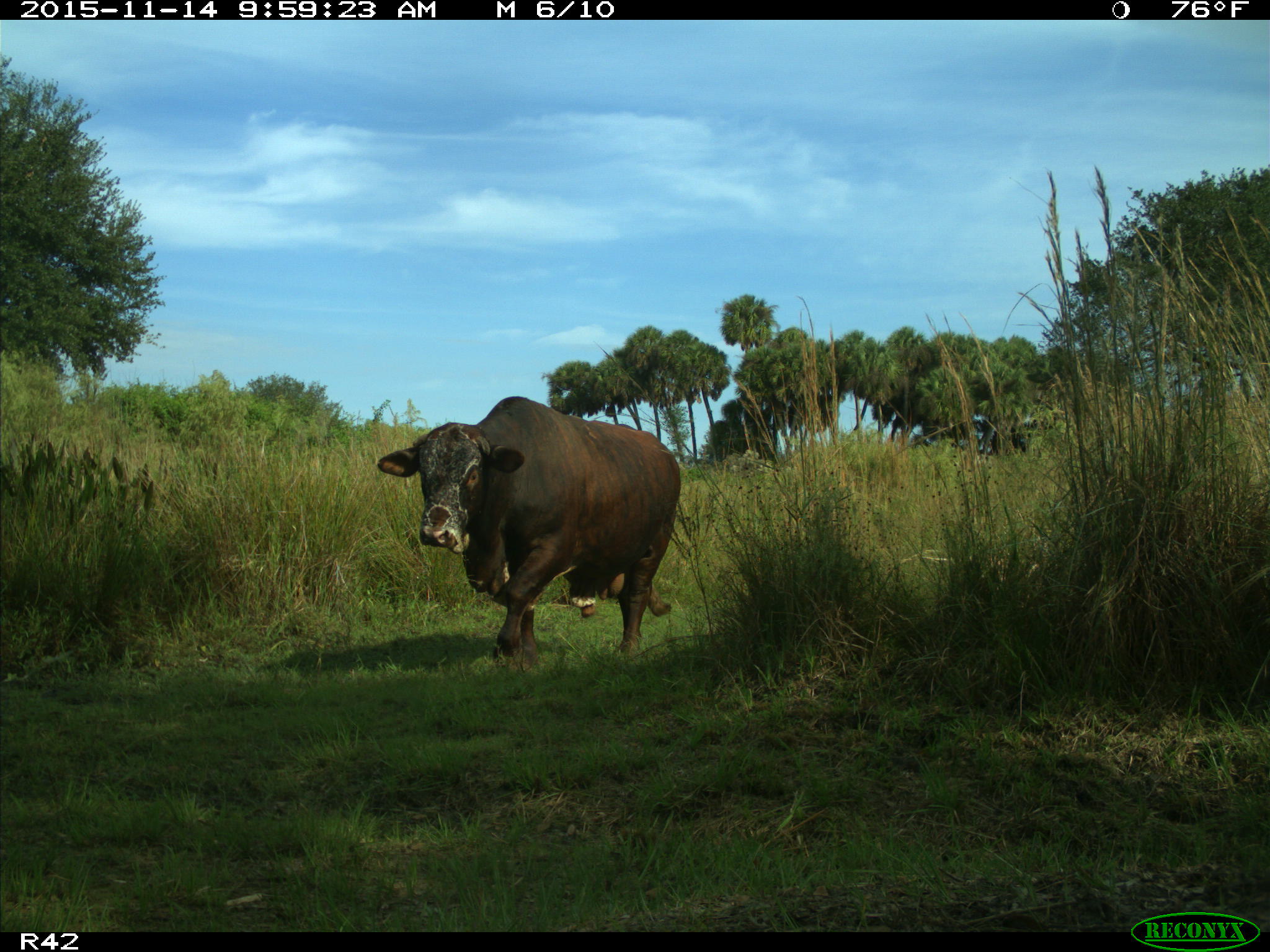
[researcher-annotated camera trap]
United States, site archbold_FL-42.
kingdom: Animalia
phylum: Chordata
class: Mammalia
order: Artiodactyla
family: Bovidae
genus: Bos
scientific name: Bos taurus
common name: domestic cow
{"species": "Bos taurus (domestic cow)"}